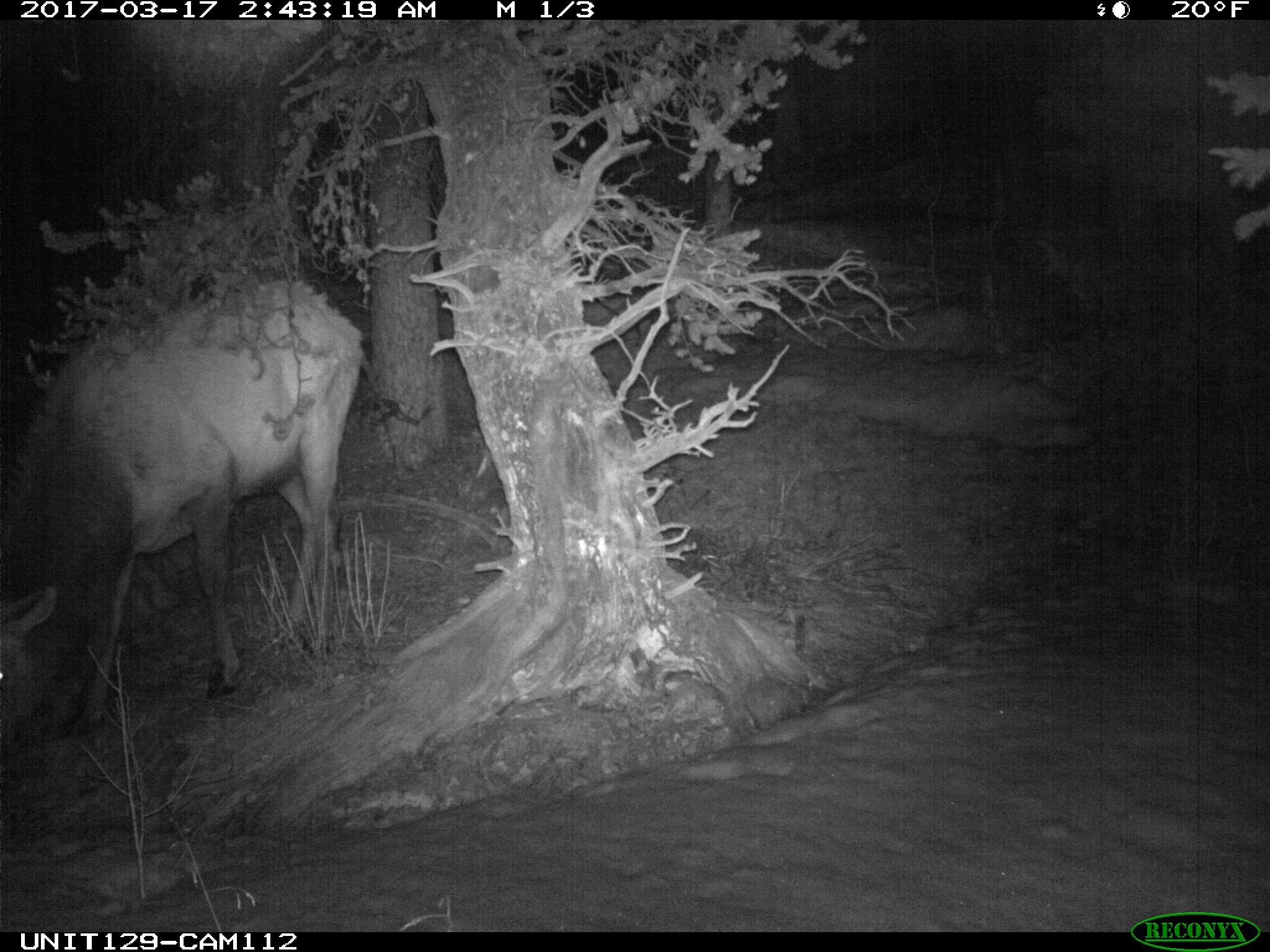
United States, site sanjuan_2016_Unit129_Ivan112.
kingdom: Animalia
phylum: Chordata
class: Mammalia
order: Artiodactyla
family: Cervidae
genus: Cervus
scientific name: Cervus elaphus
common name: red deer